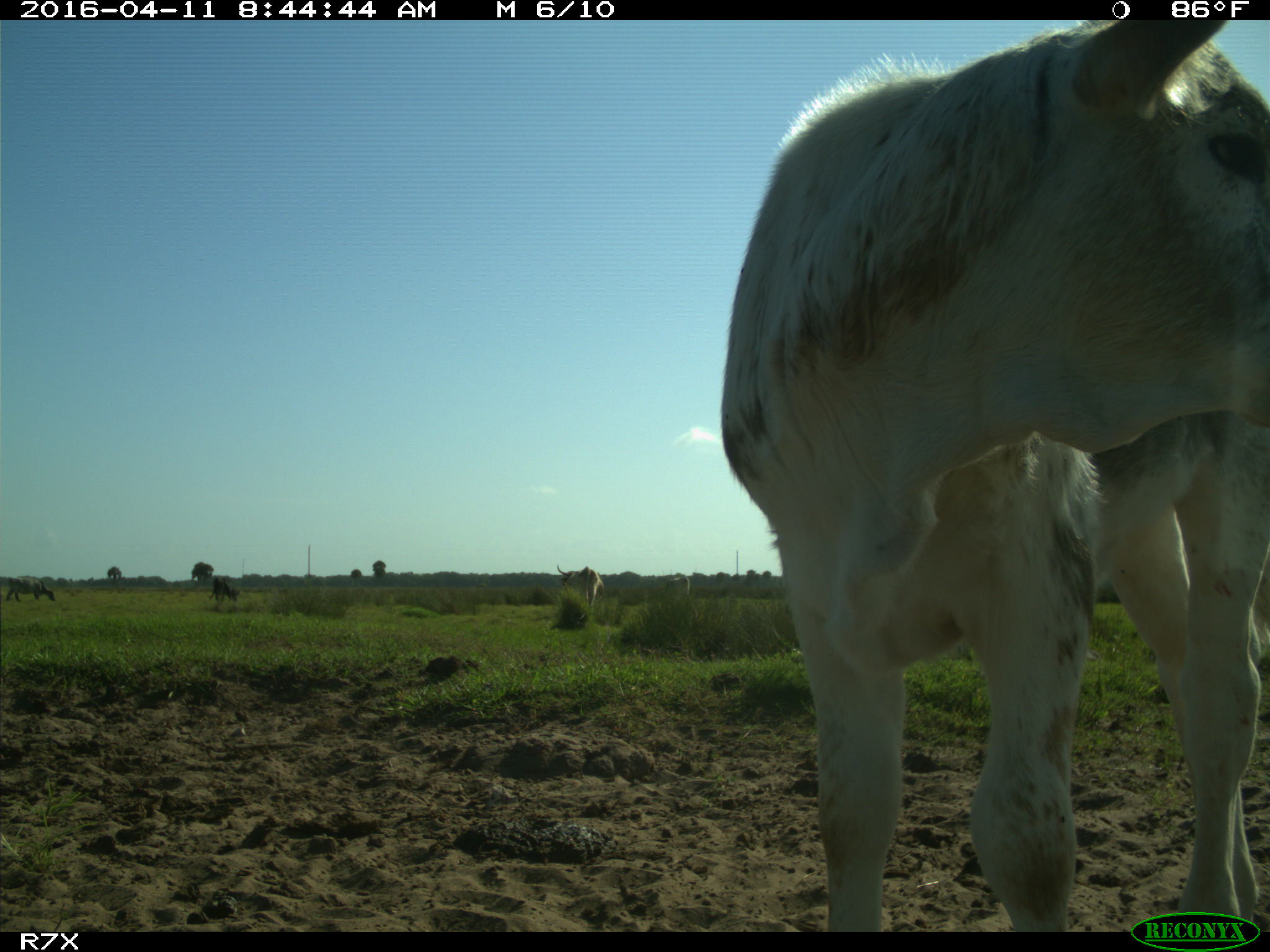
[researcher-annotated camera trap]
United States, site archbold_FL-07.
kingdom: Animalia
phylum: Chordata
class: Mammalia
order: Artiodactyla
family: Bovidae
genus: Bos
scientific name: Bos taurus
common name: domestic cow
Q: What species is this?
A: Bos taurus (domestic cow).